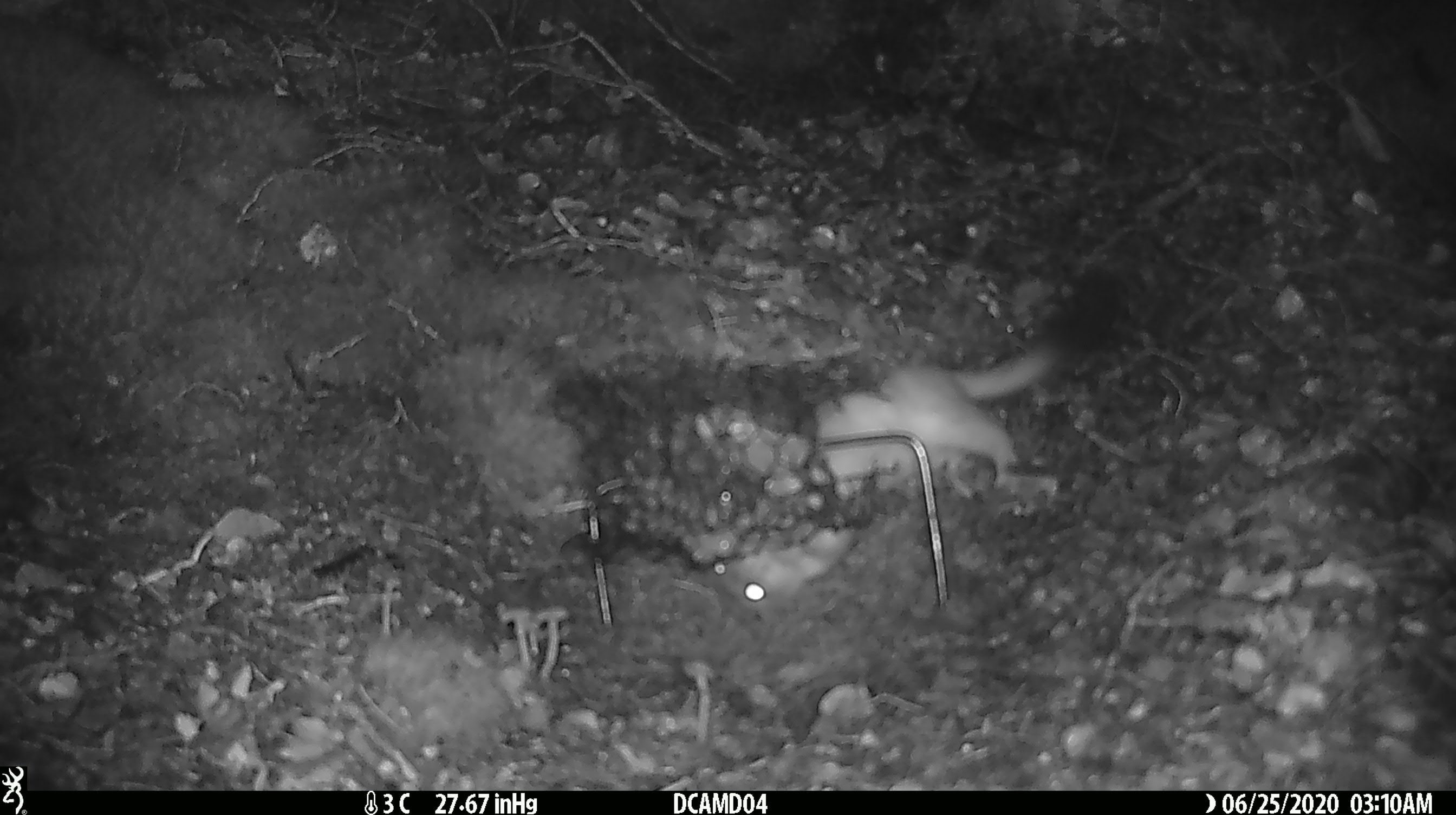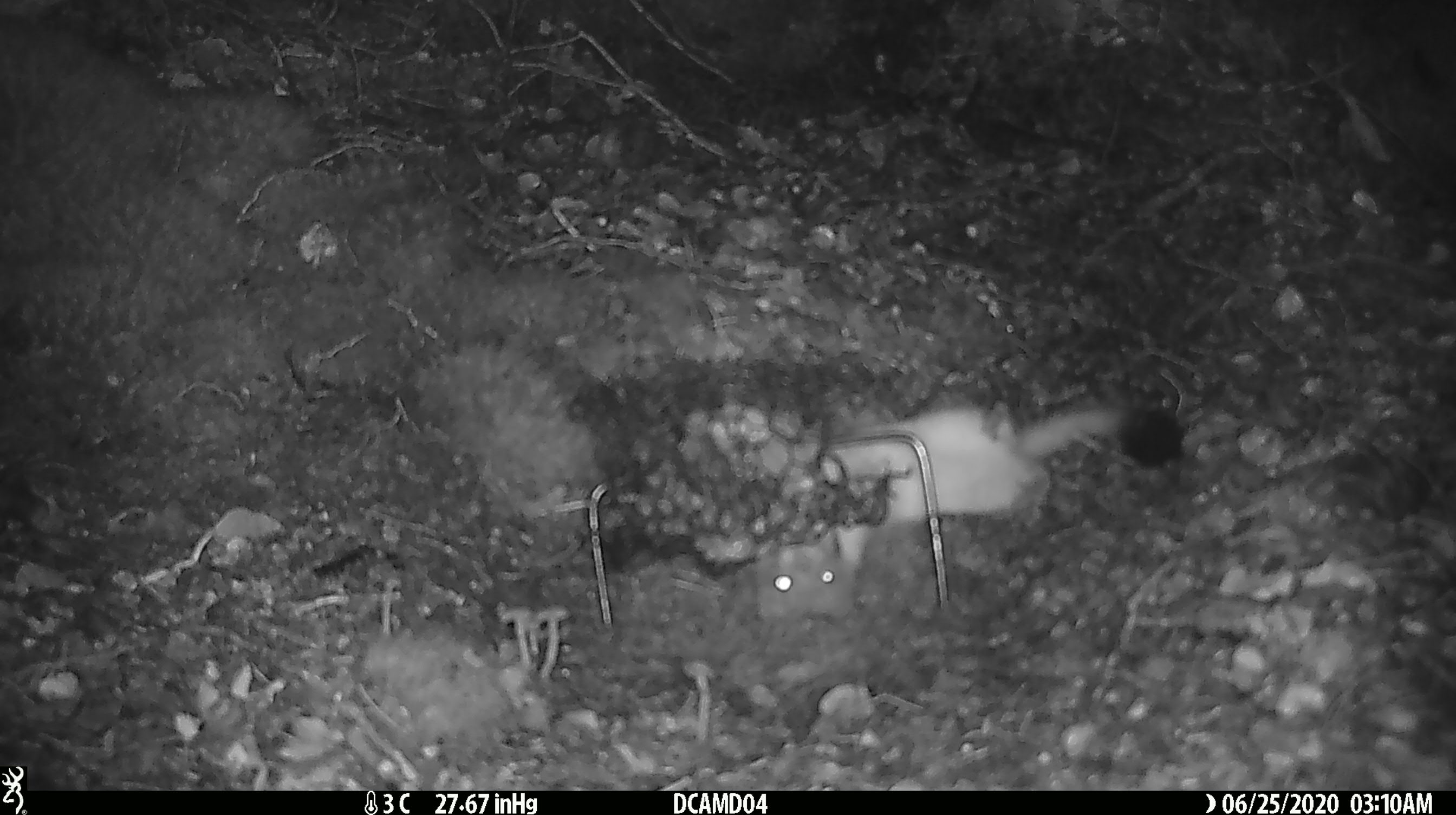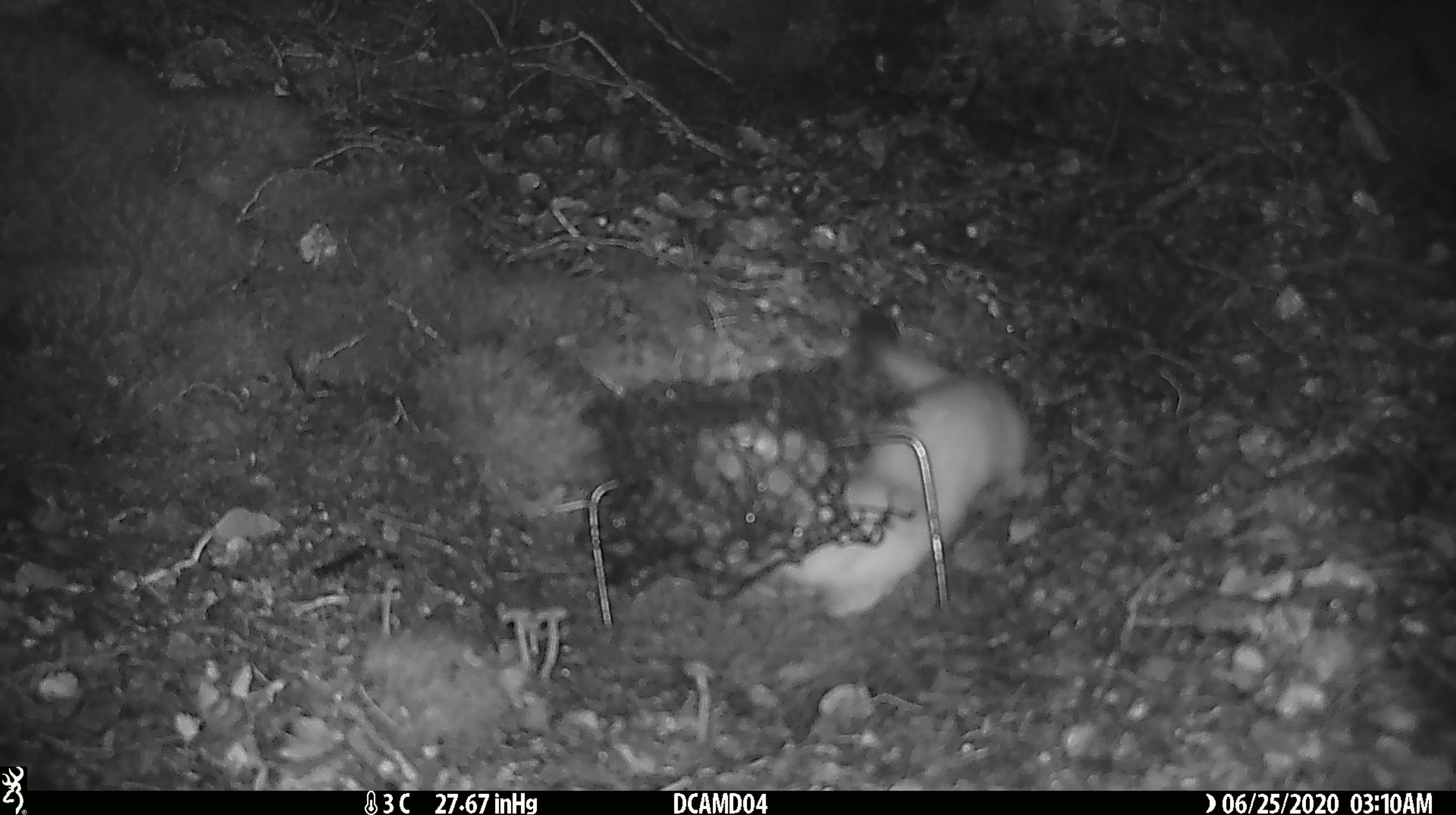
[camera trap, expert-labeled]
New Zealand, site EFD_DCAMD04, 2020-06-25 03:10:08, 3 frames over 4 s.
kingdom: Animalia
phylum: Chordata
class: Mammalia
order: Carnivora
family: Mustelidae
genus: Mustela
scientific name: Mustela erminea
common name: stoat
Stoat (Mustela erminea).